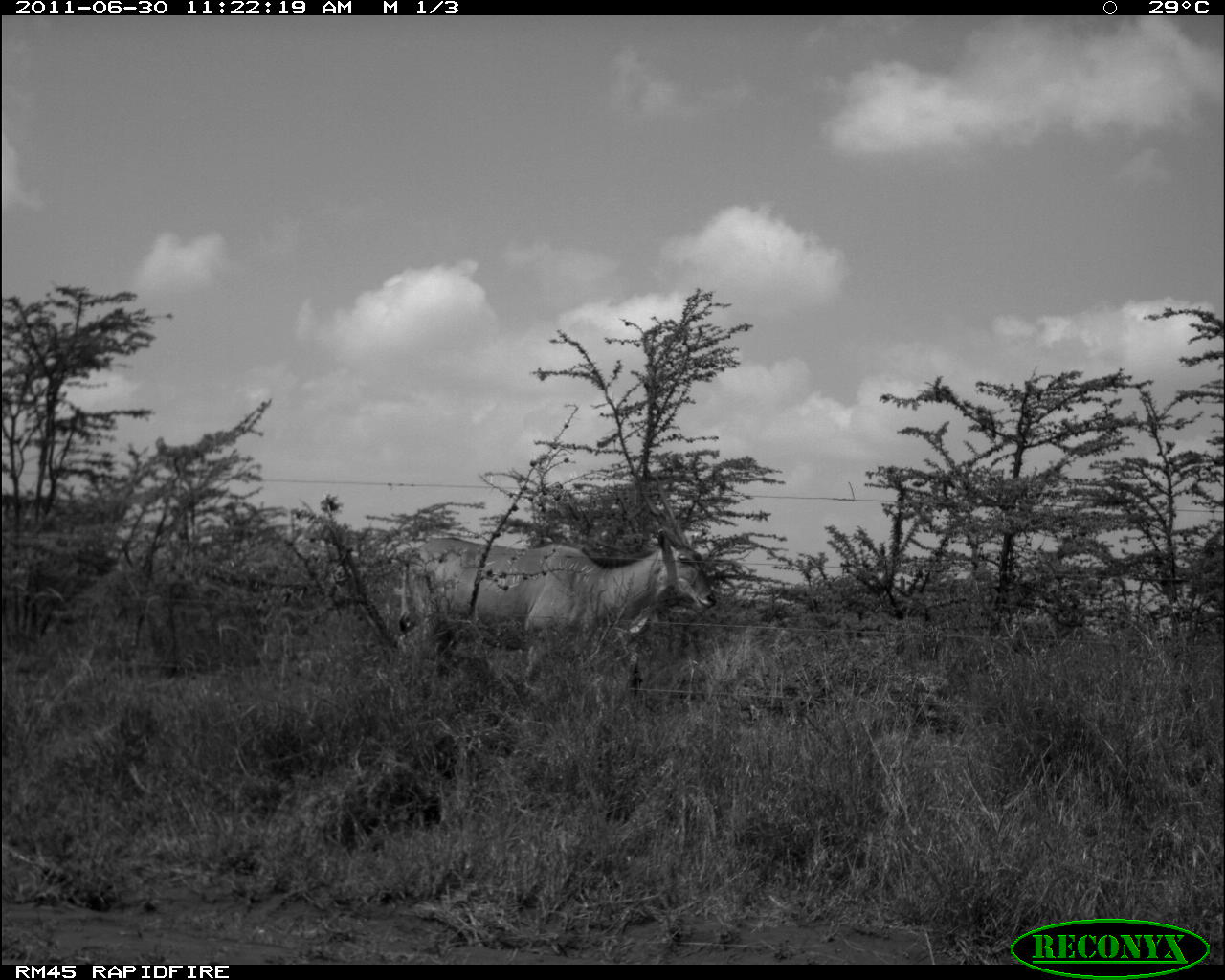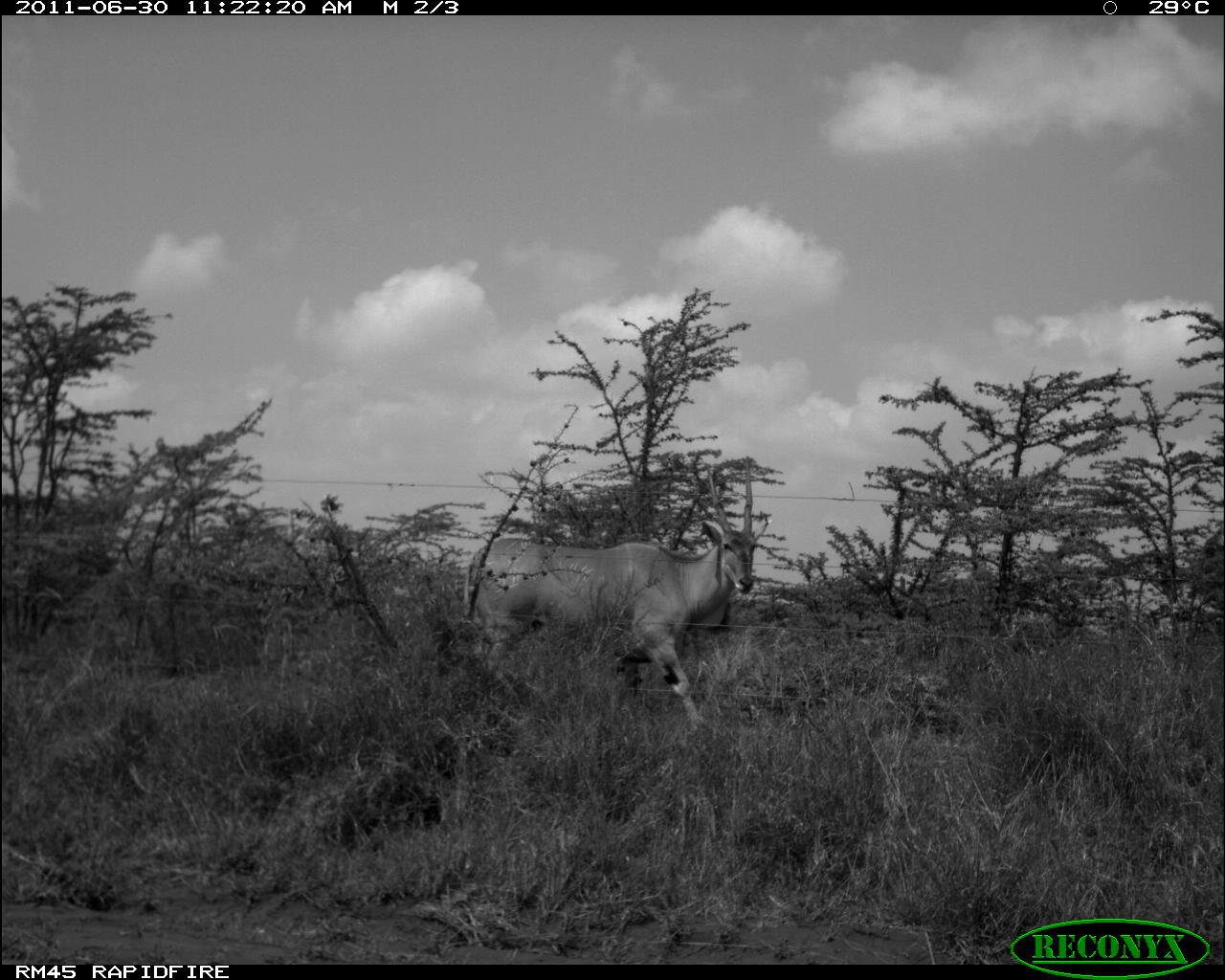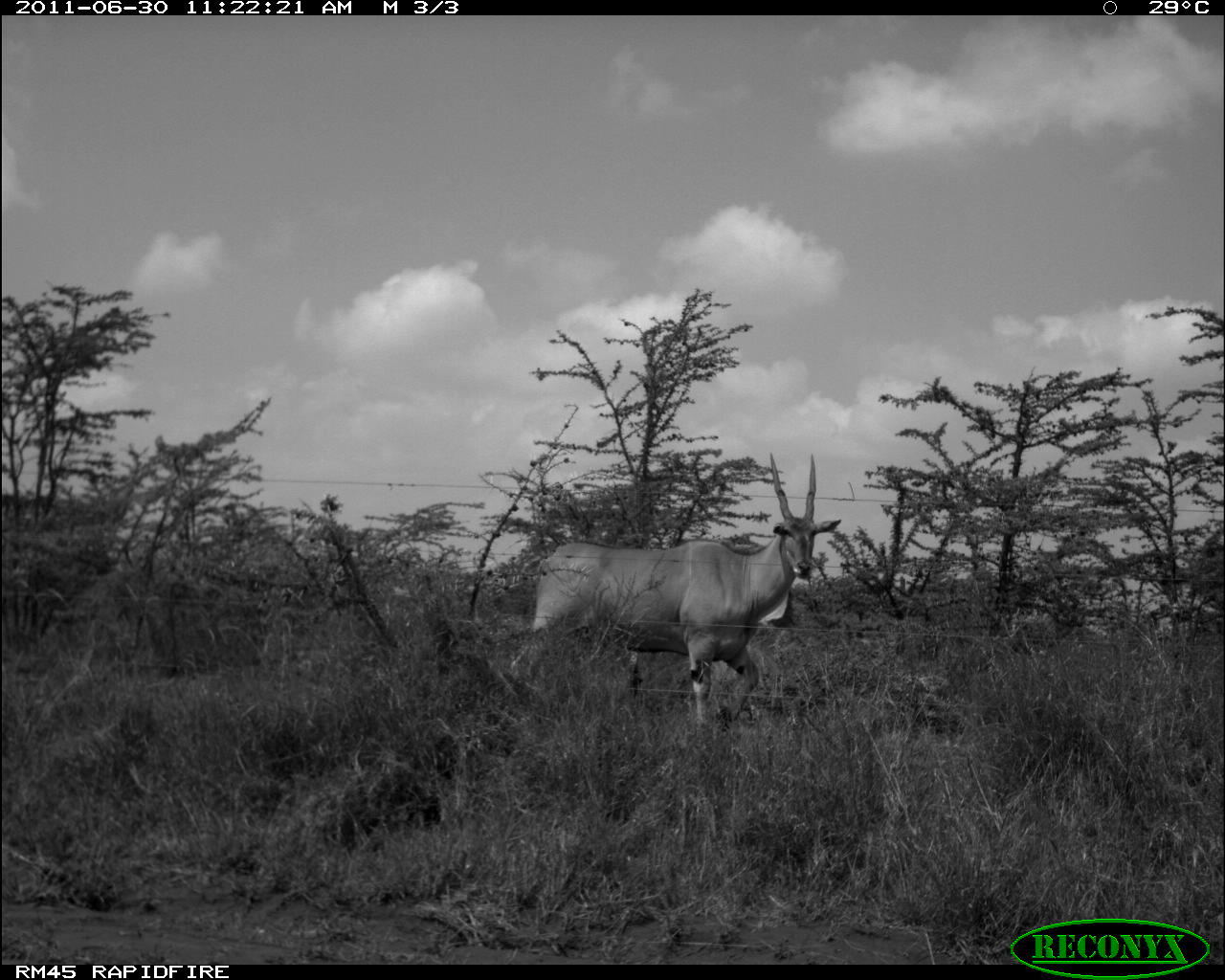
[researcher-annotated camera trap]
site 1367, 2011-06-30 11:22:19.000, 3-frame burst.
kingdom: Animalia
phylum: Chordata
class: Mammalia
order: Artiodactyla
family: Bovidae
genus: Tragelaphus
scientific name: Tragelaphus oryx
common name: eland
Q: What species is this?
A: Tragelaphus oryx (eland).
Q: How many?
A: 1.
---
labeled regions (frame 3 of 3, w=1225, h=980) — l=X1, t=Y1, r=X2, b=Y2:
tragelaphus oryx: l=505, t=452, r=840, b=731